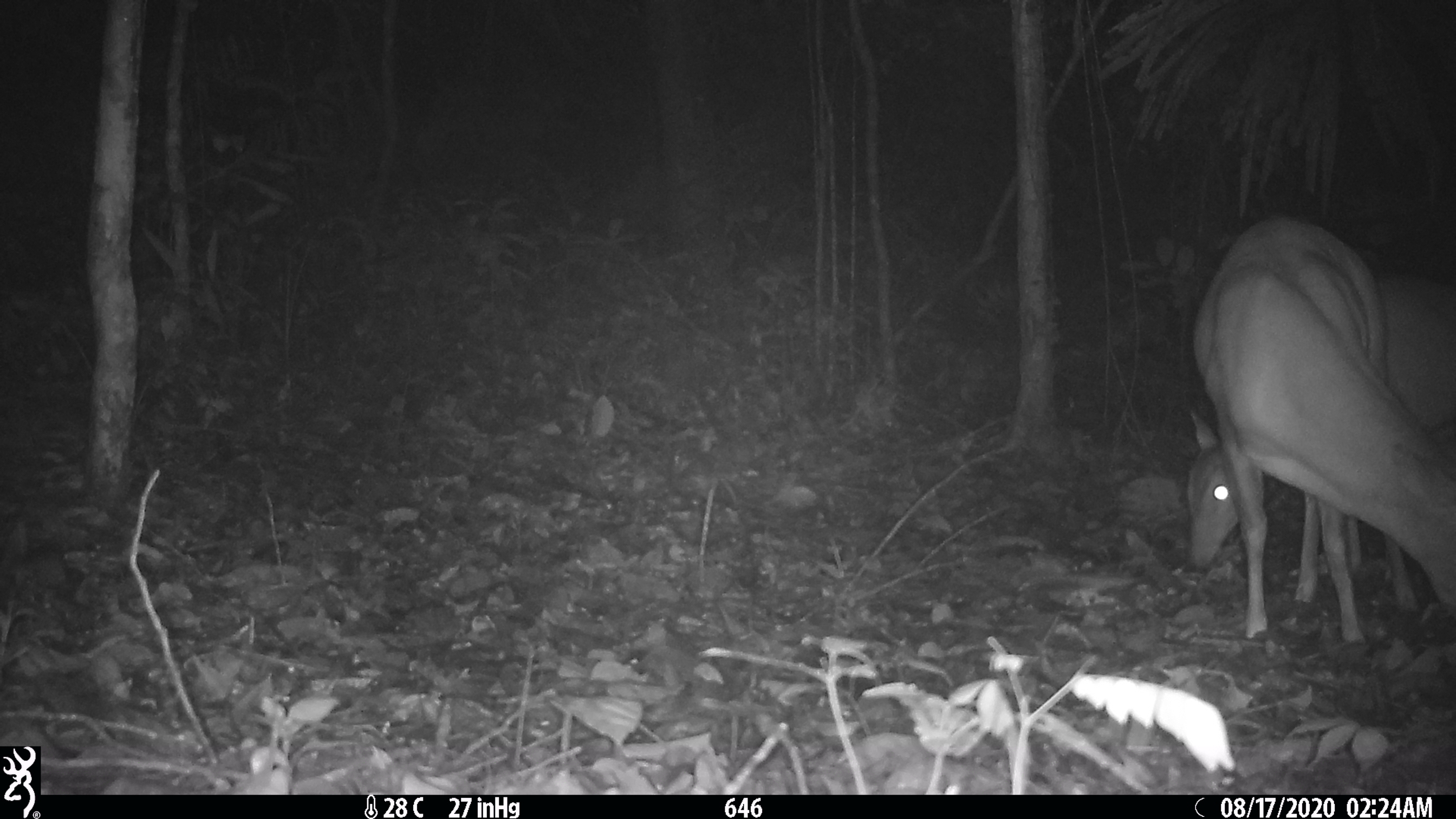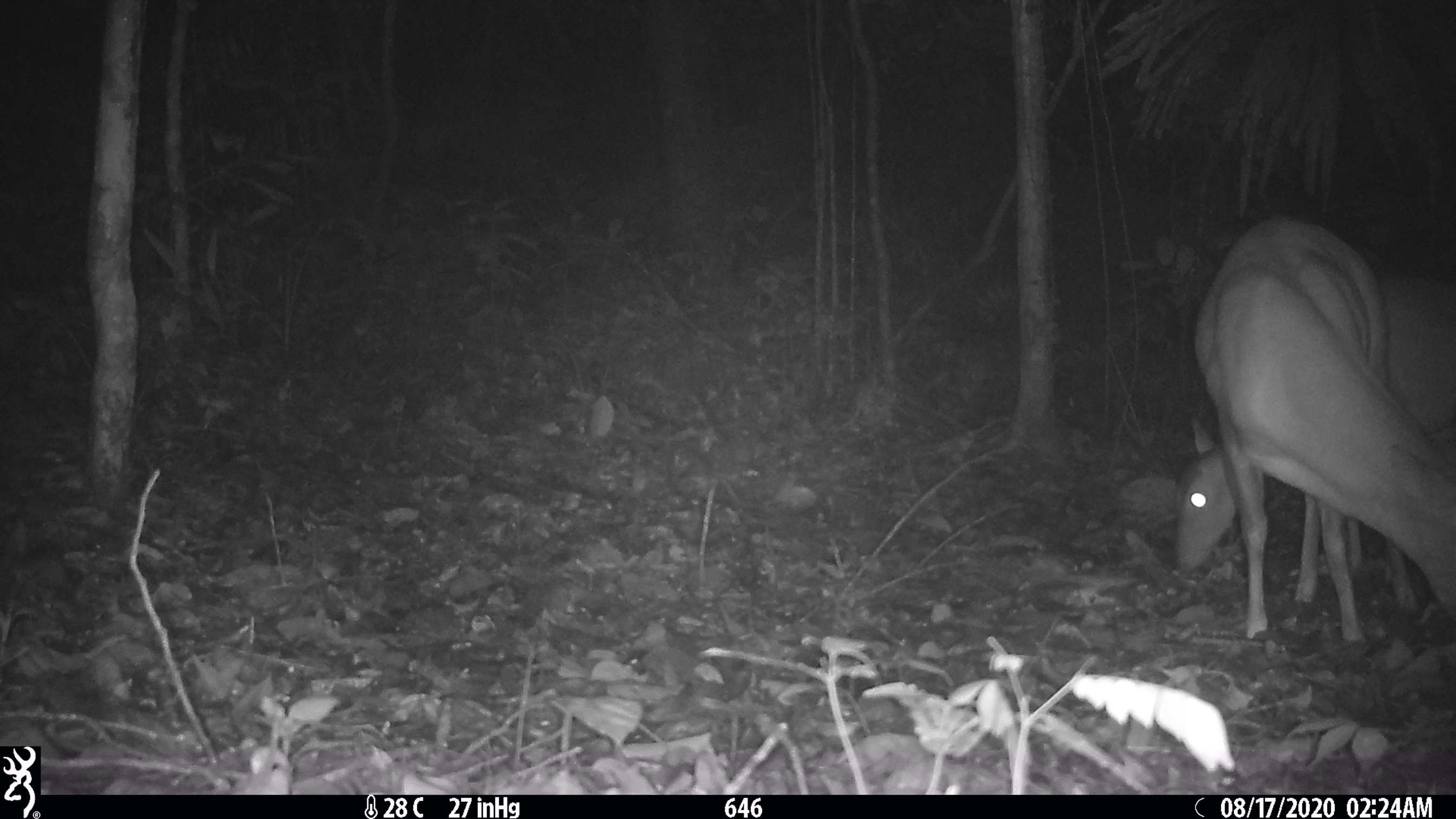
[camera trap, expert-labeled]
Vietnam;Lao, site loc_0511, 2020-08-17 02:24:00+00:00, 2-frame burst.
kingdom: Animalia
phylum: Chordata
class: Mammalia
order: Artiodactyla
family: Cervidae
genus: Muntiacus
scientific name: Muntiacus vuquangensis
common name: large-antlered muntjac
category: large antlered muntjac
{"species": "large antlered muntjac (large-antlered muntjac) (Muntiacus vuquangensis)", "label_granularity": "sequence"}